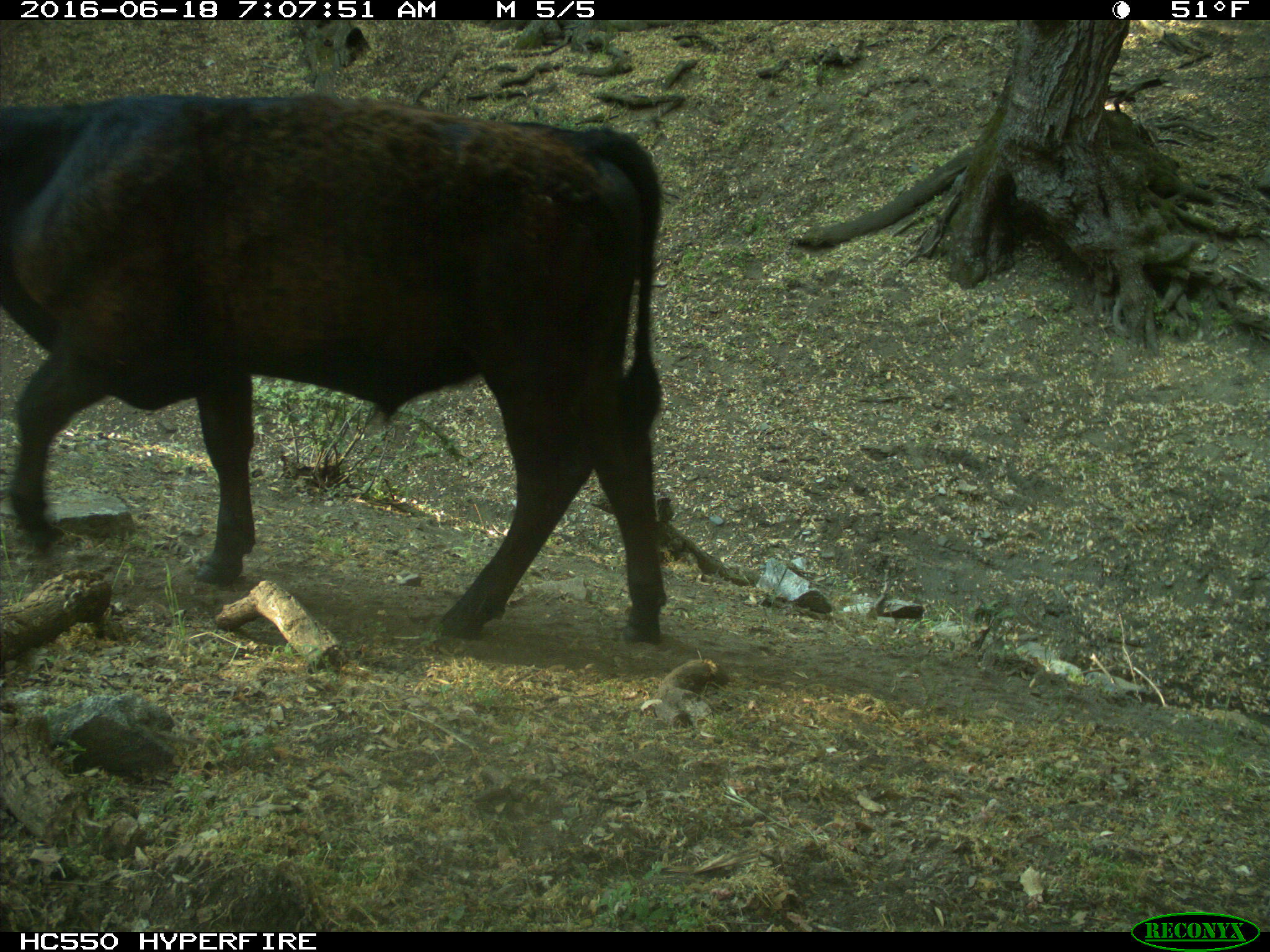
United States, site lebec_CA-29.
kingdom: Animalia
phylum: Chordata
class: Mammalia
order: Artiodactyla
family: Bovidae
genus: Bos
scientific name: Bos taurus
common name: domestic cow